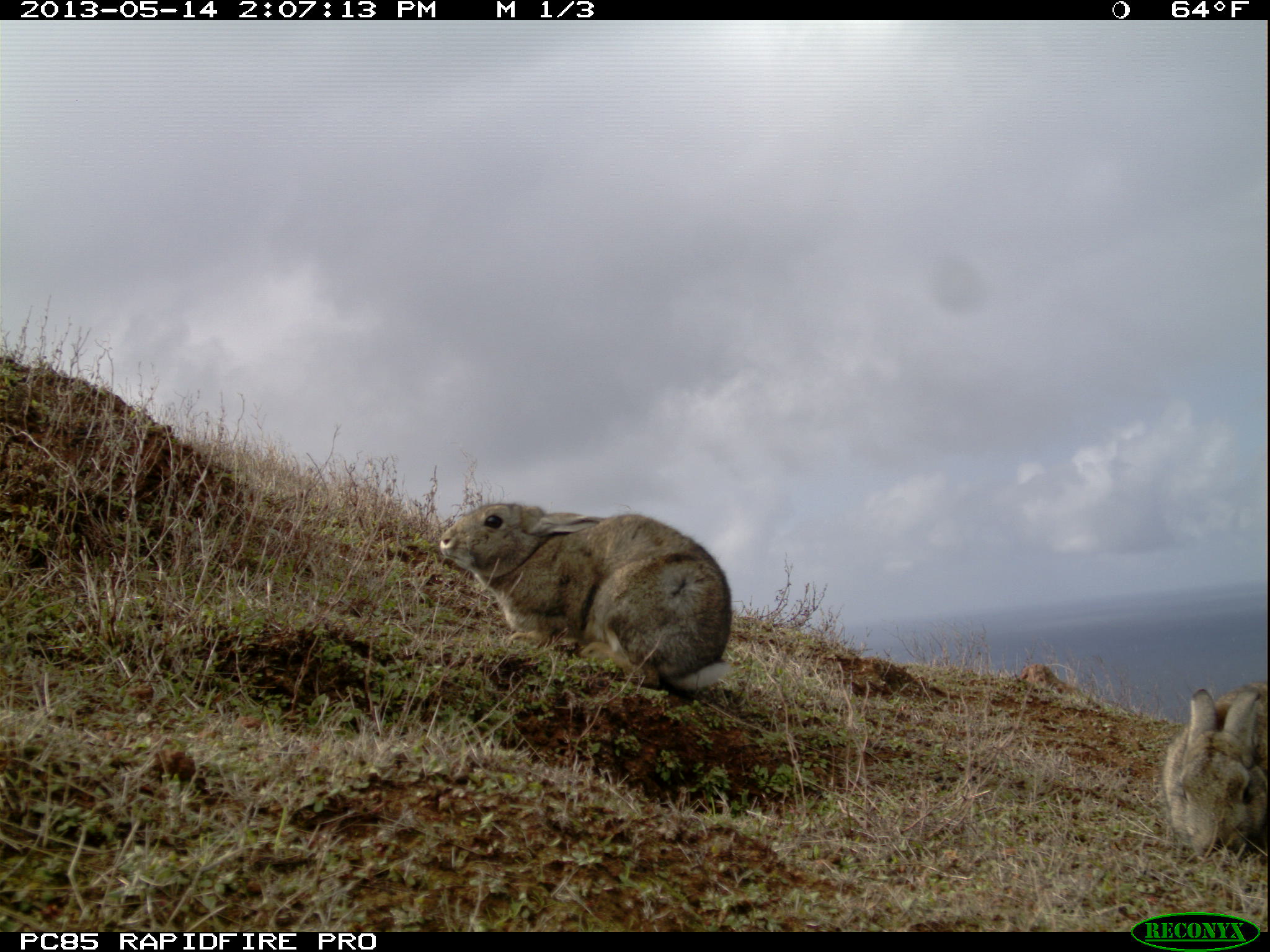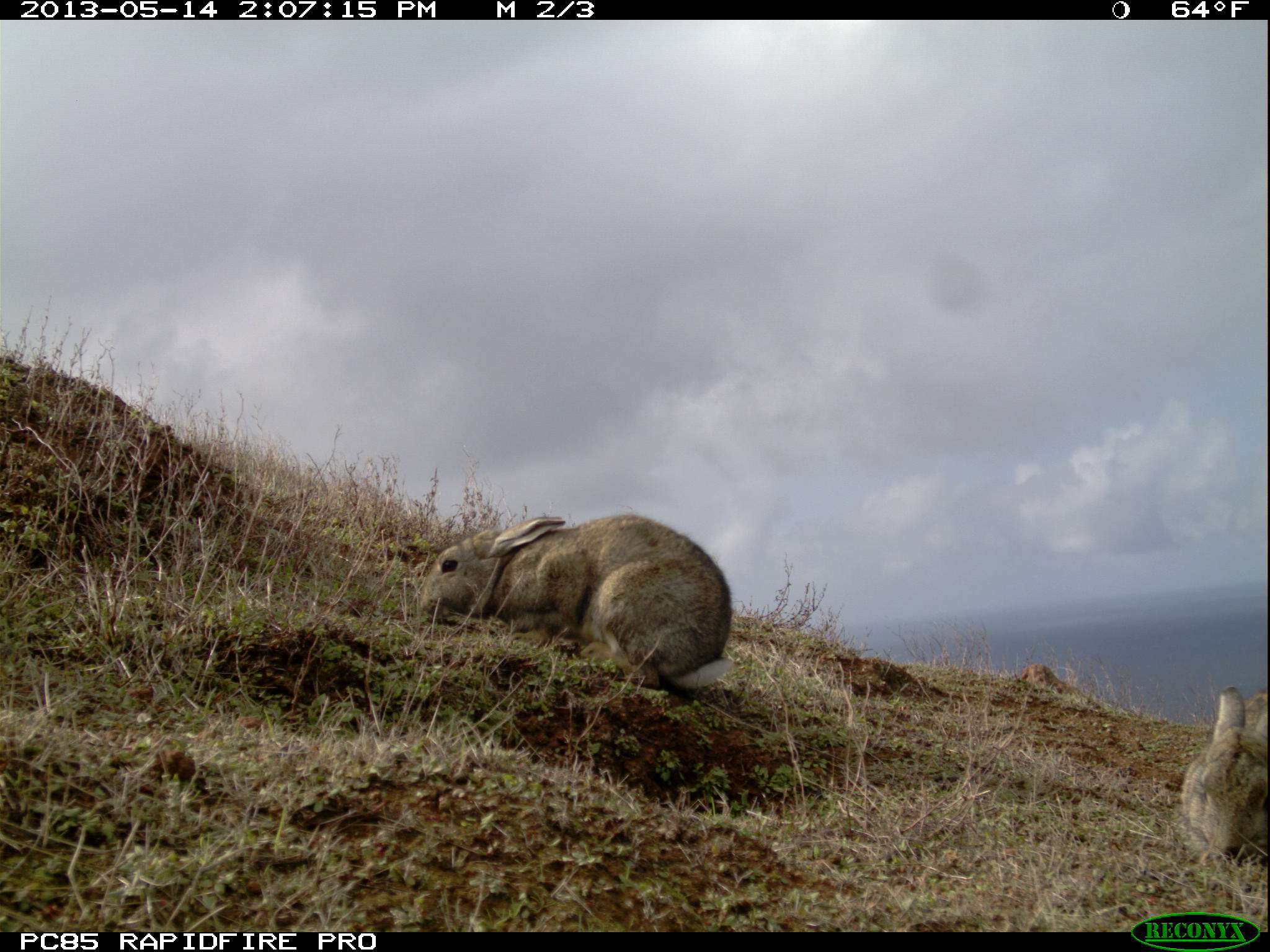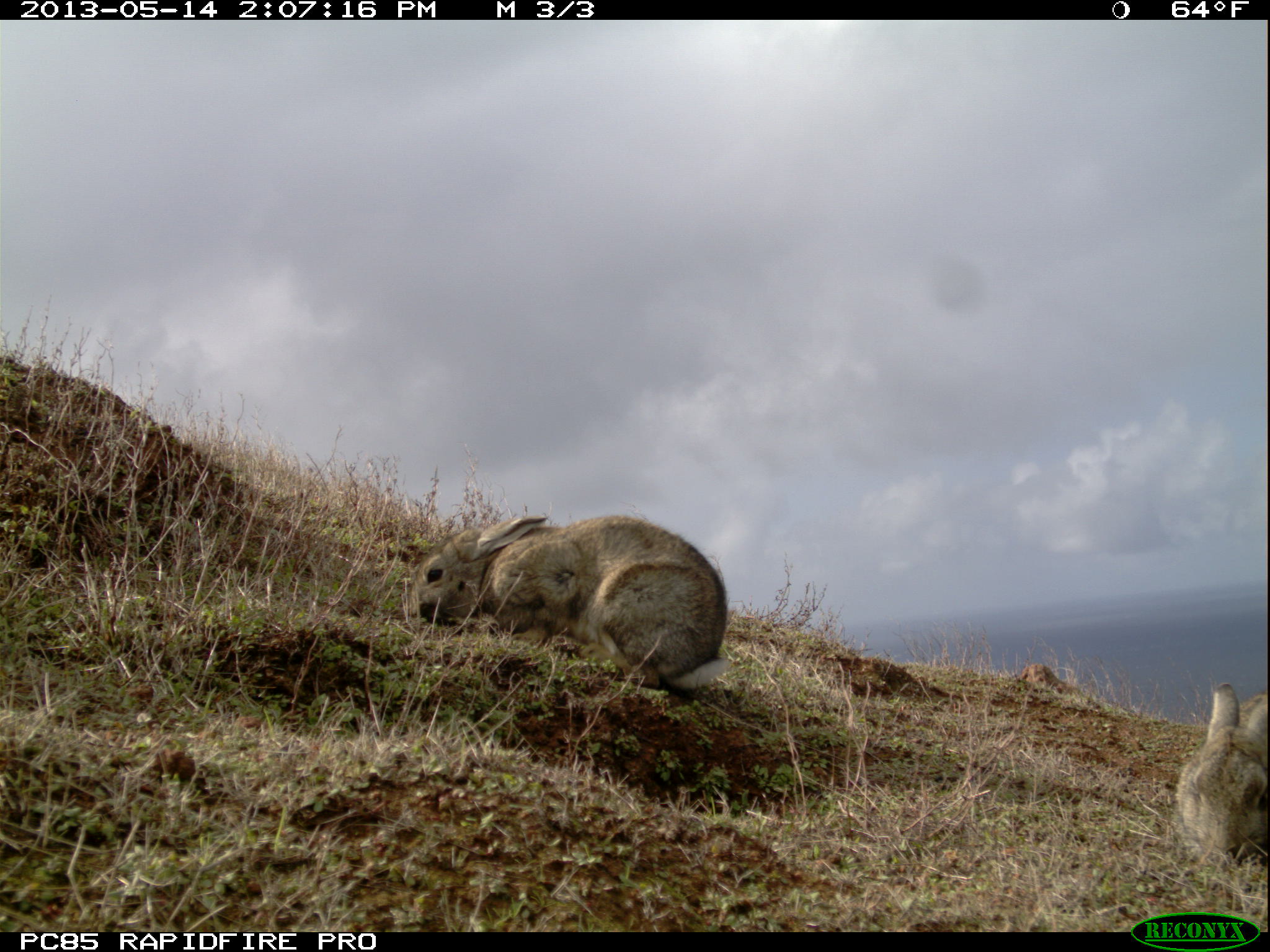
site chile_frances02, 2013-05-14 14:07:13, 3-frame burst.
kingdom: Animalia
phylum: Chordata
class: Mammalia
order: Lagomorpha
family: Leporidae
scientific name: Leporidae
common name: rabbits and hares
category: rabbit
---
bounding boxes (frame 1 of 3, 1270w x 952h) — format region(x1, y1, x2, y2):
rabbit: region(432, 501, 734, 704); region(1160, 684, 1268, 861)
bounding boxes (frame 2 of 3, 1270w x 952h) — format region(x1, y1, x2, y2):
rabbit: region(407, 510, 736, 702); region(1180, 683, 1267, 874)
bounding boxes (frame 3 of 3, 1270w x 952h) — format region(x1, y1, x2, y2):
rabbit: region(402, 511, 732, 702); region(1175, 677, 1269, 871)